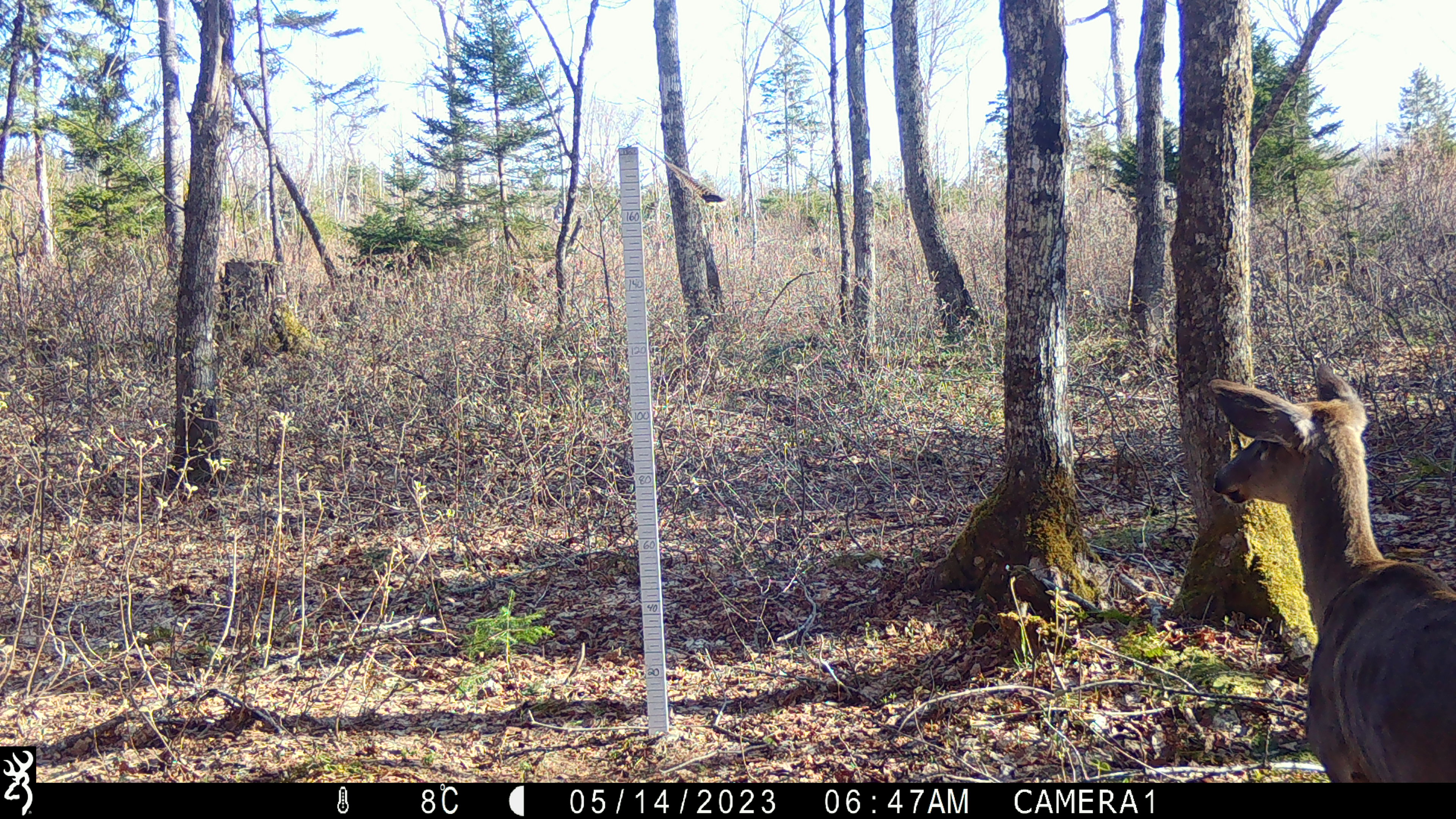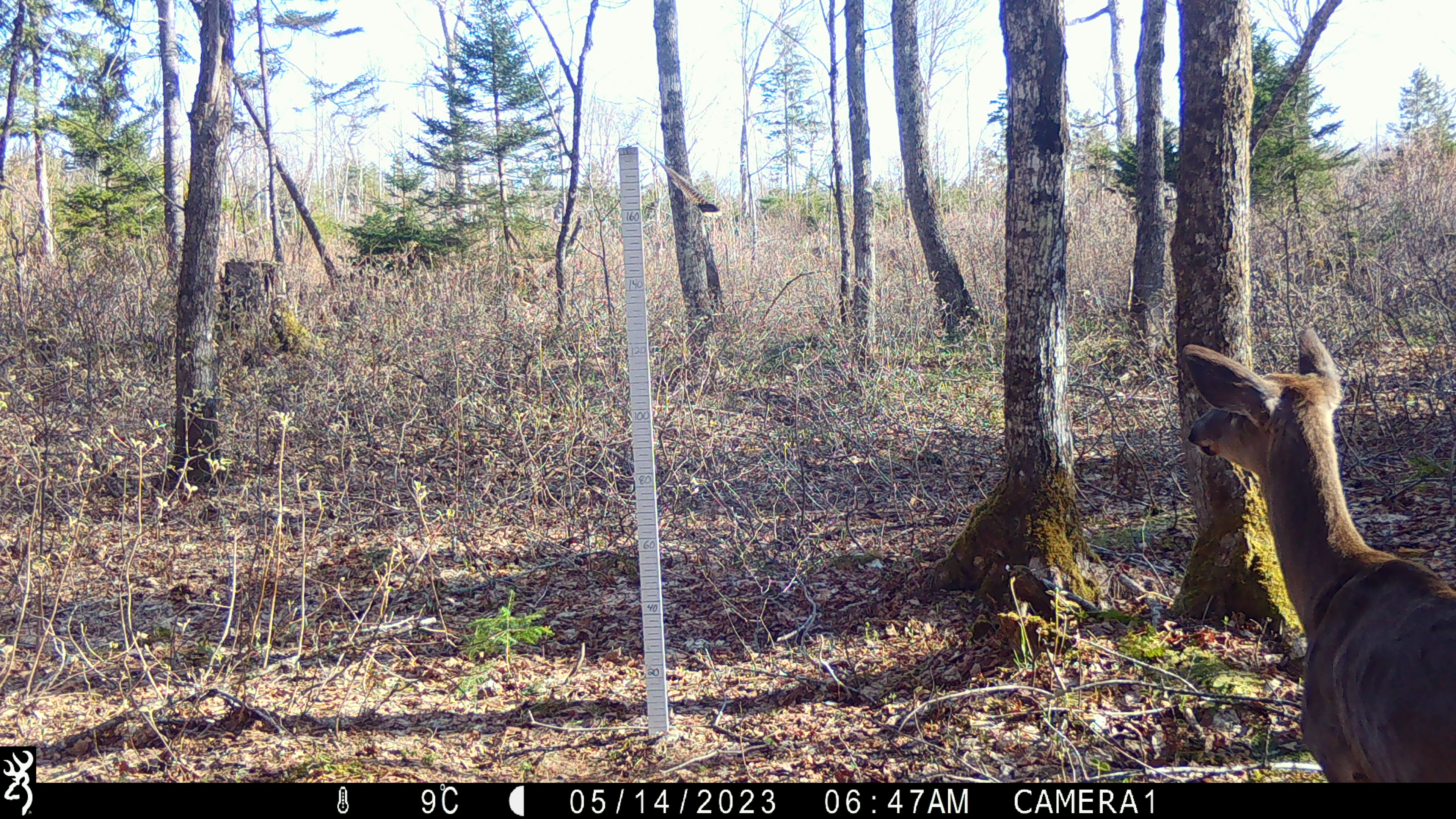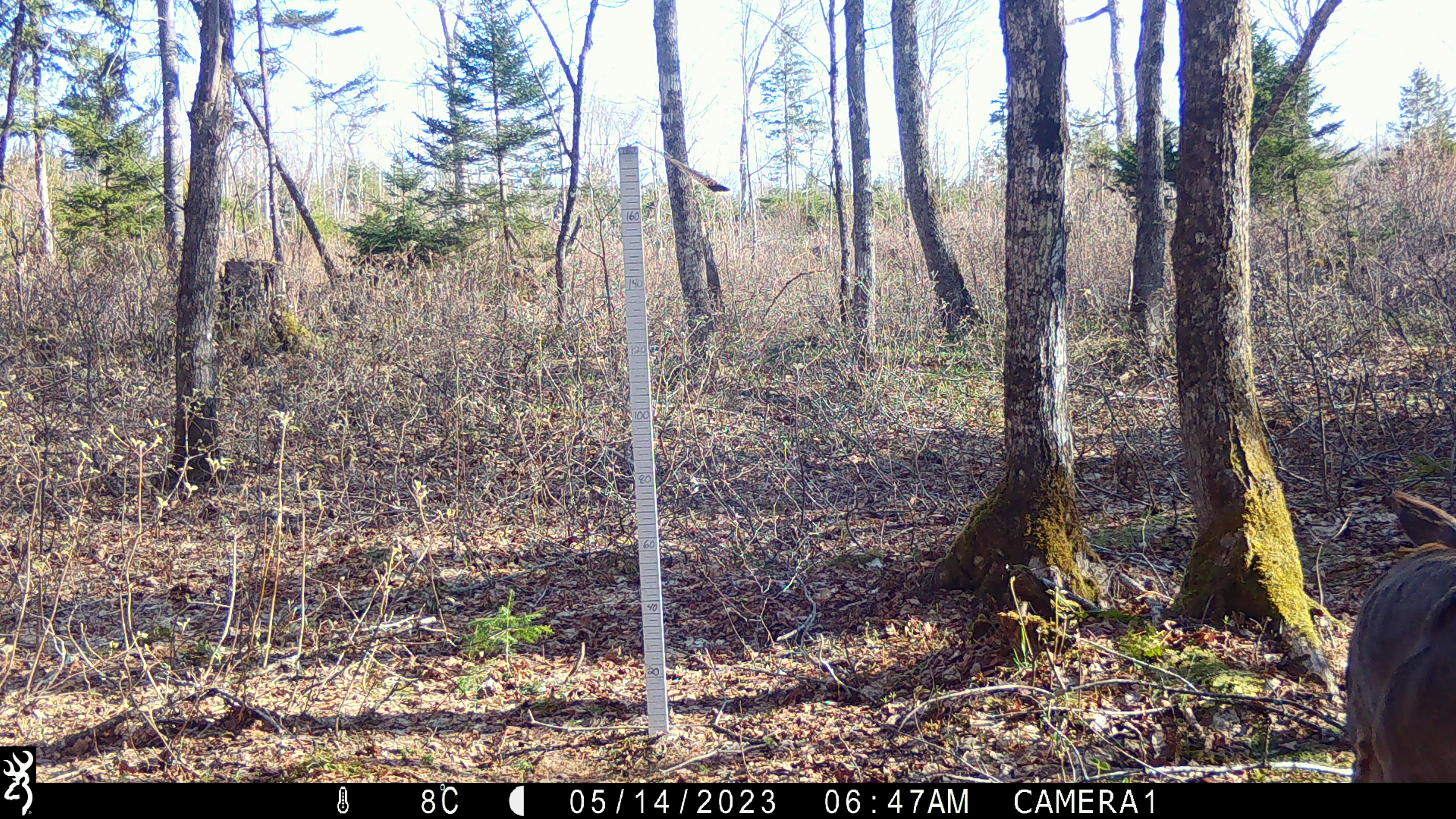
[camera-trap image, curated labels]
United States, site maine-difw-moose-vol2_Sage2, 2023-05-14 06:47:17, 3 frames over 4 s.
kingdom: Animalia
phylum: Chordata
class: Mammalia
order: Artiodactyla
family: Cervidae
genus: Odocoileus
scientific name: Odocoileus virginianus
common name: white-tailed deer